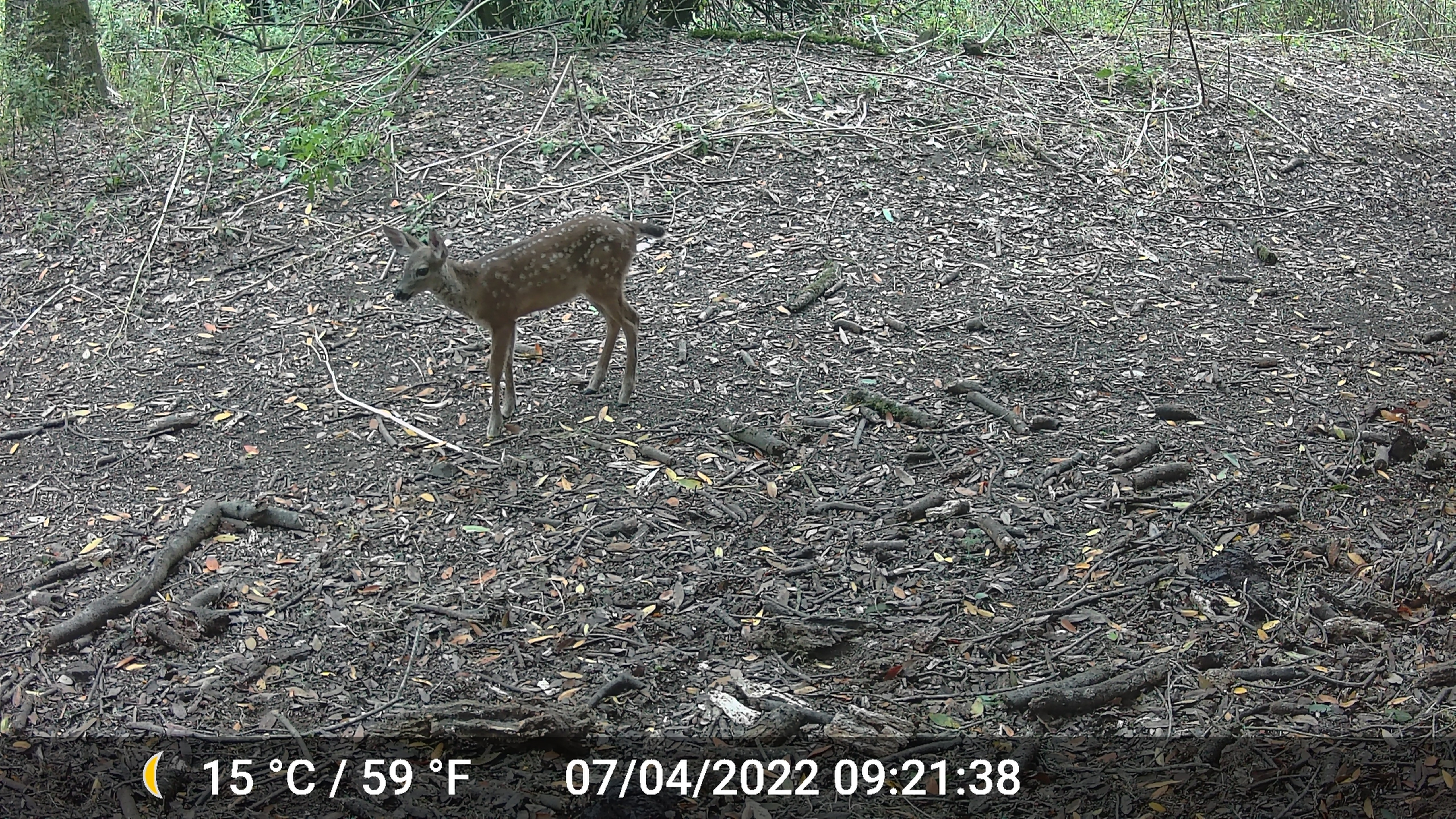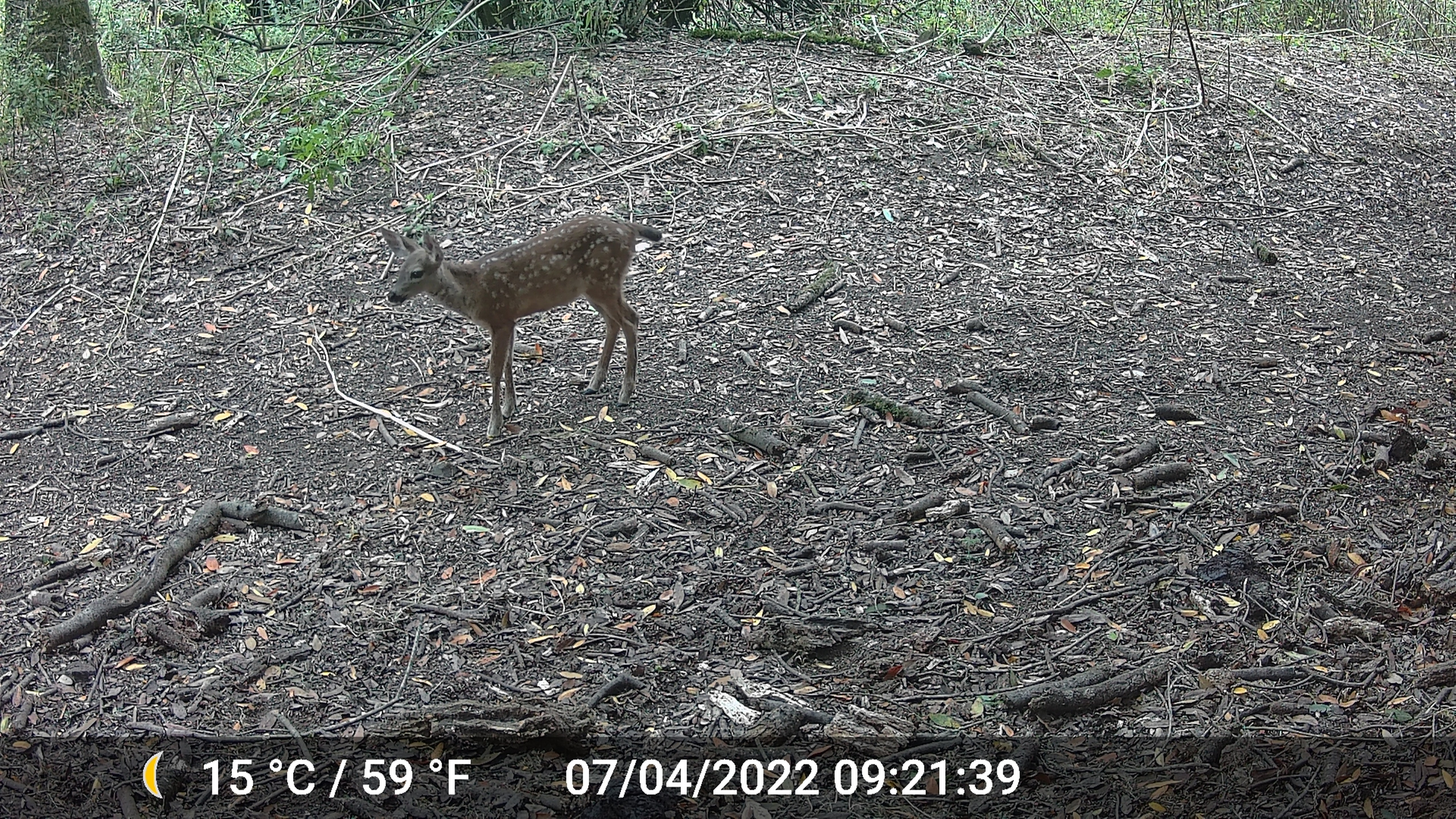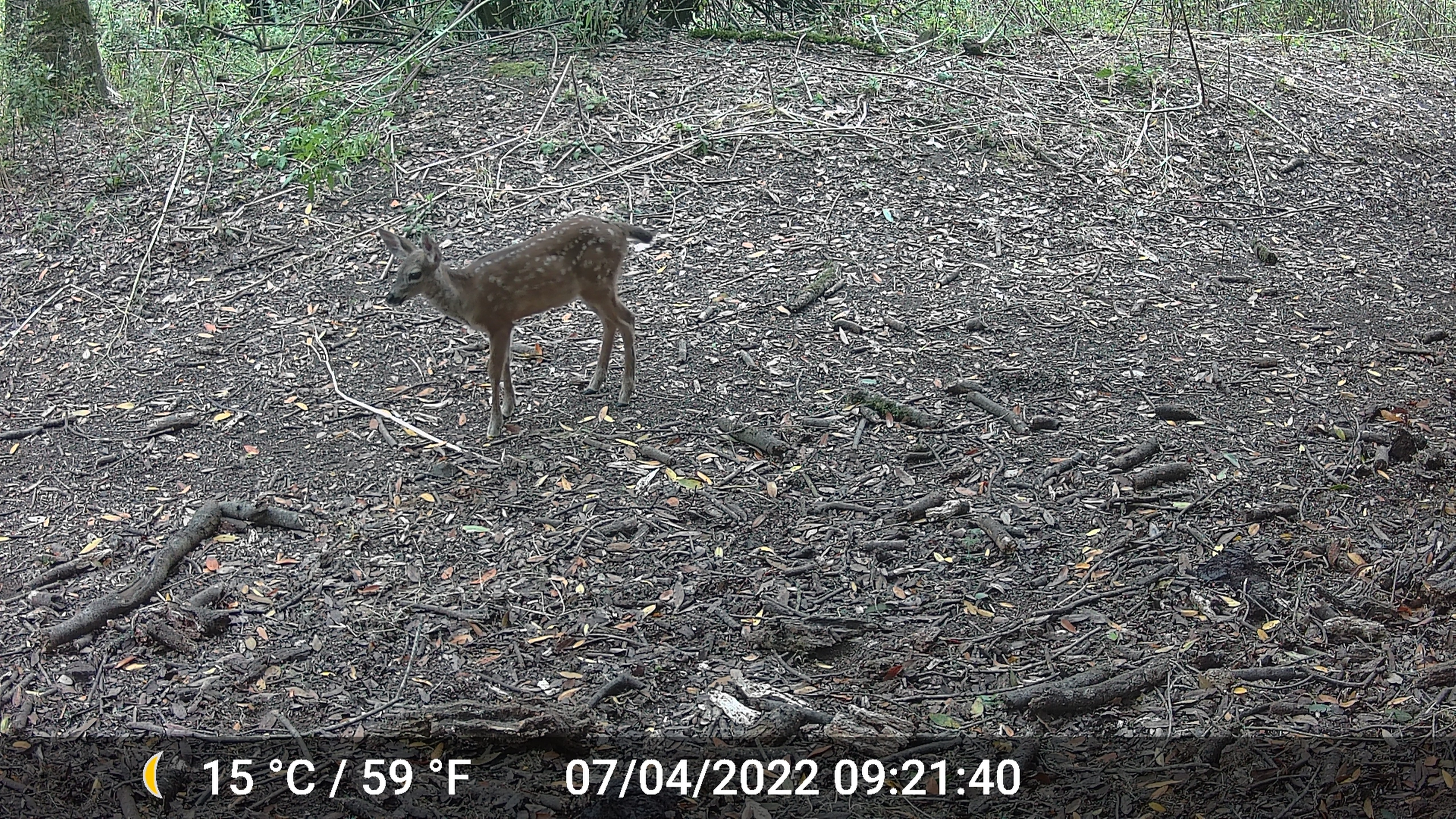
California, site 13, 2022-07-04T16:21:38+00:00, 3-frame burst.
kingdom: Animalia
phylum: Chordata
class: Mammalia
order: Artiodactyla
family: Cervidae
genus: Odocoileus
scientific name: Odocoileus hemionus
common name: mule deer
Mule deer (Odocoileus hemionus).